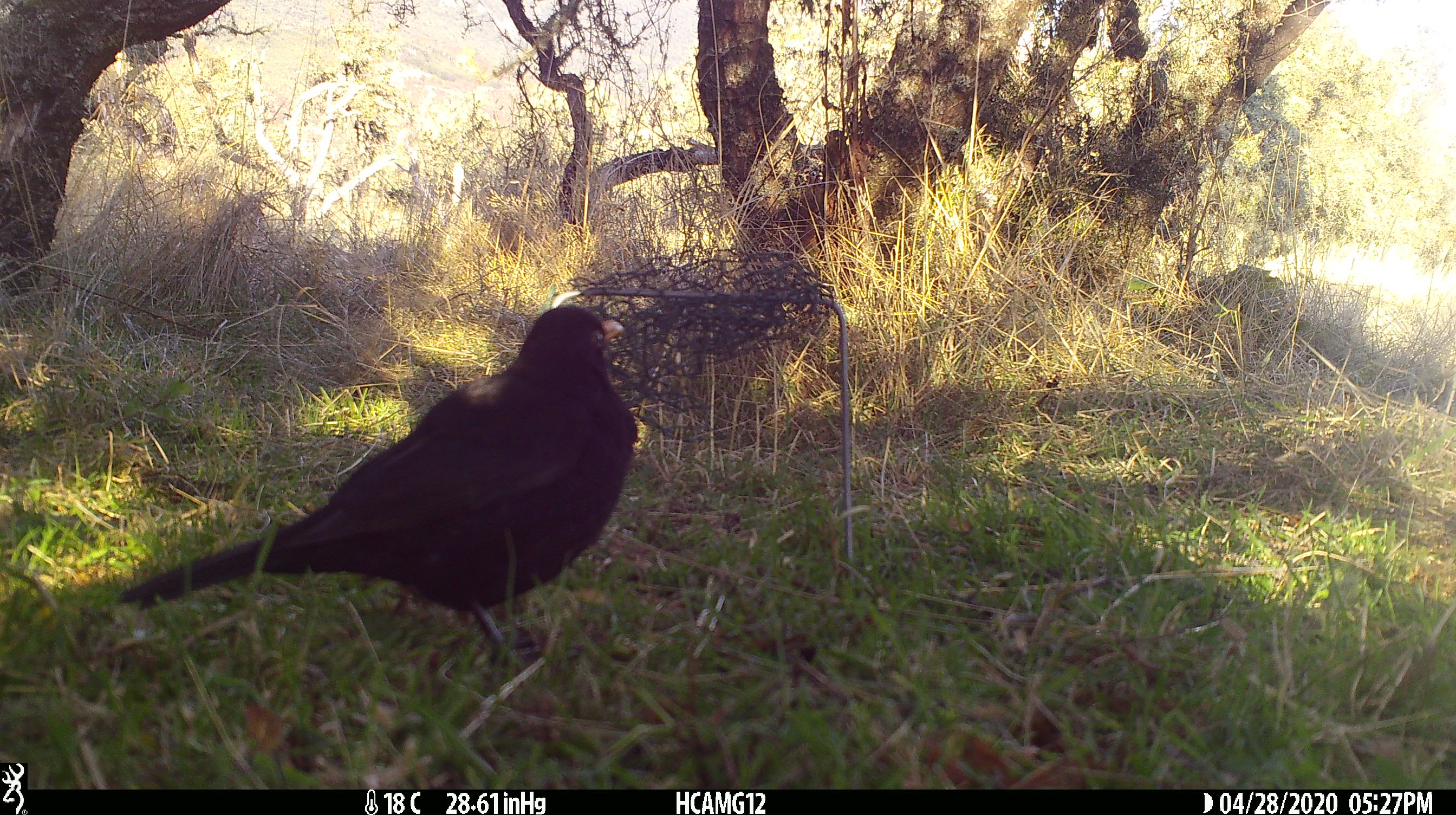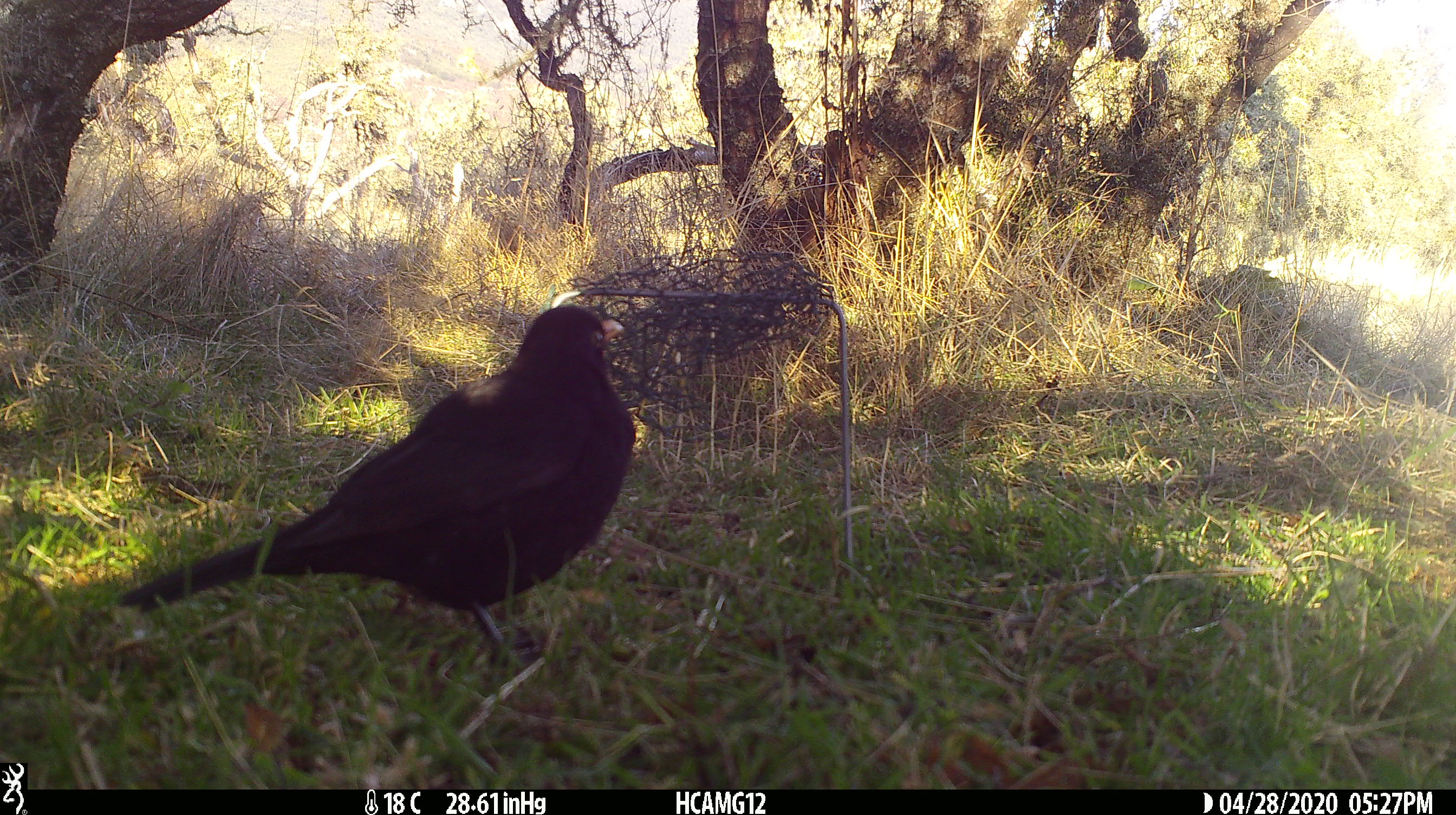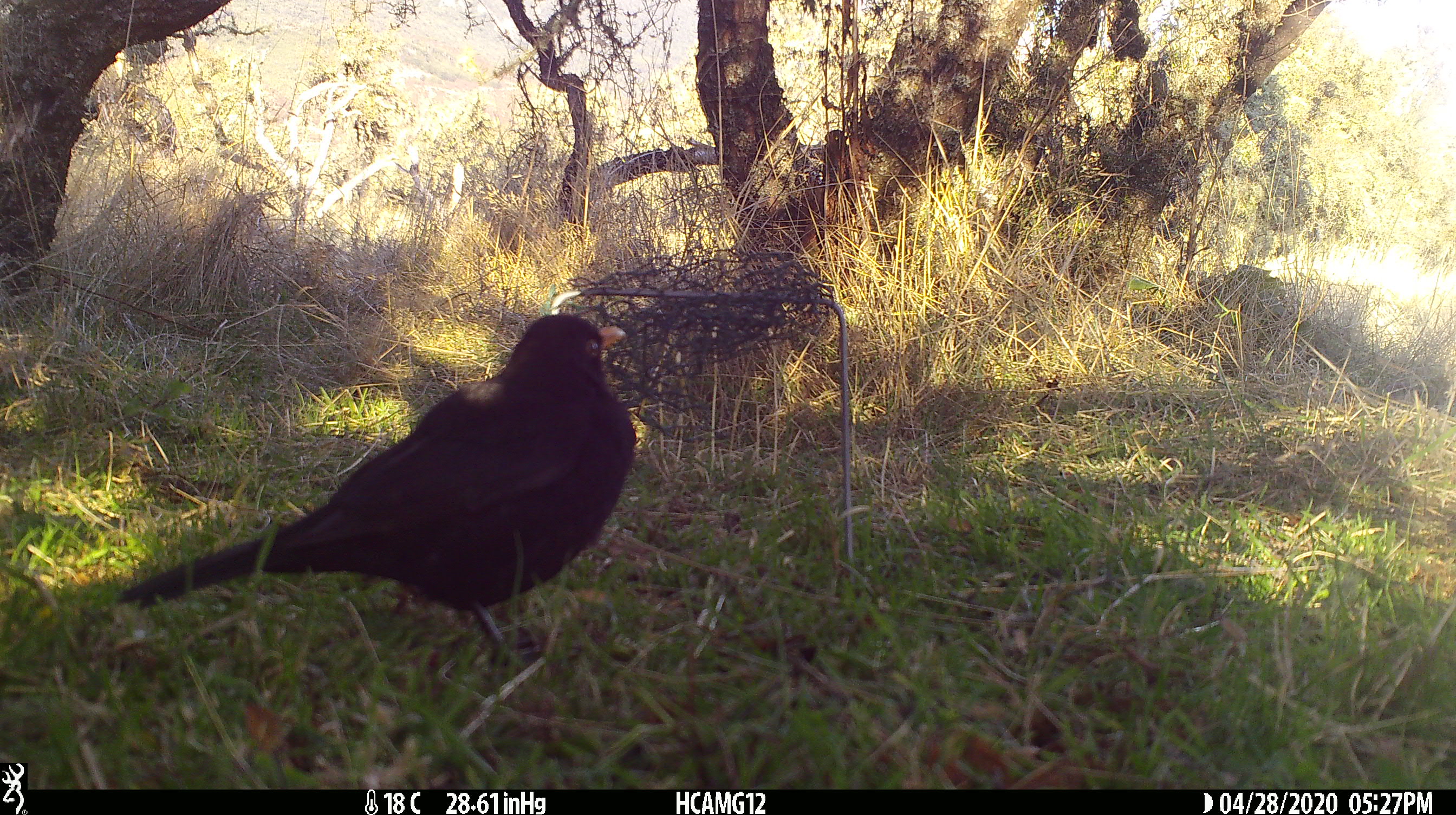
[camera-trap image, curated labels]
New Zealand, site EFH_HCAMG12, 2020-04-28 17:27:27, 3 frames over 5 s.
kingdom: Animalia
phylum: Chordata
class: Aves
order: Passeriformes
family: Turdidae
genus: Turdus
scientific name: Turdus merula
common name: eurasian blackbird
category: blackbird